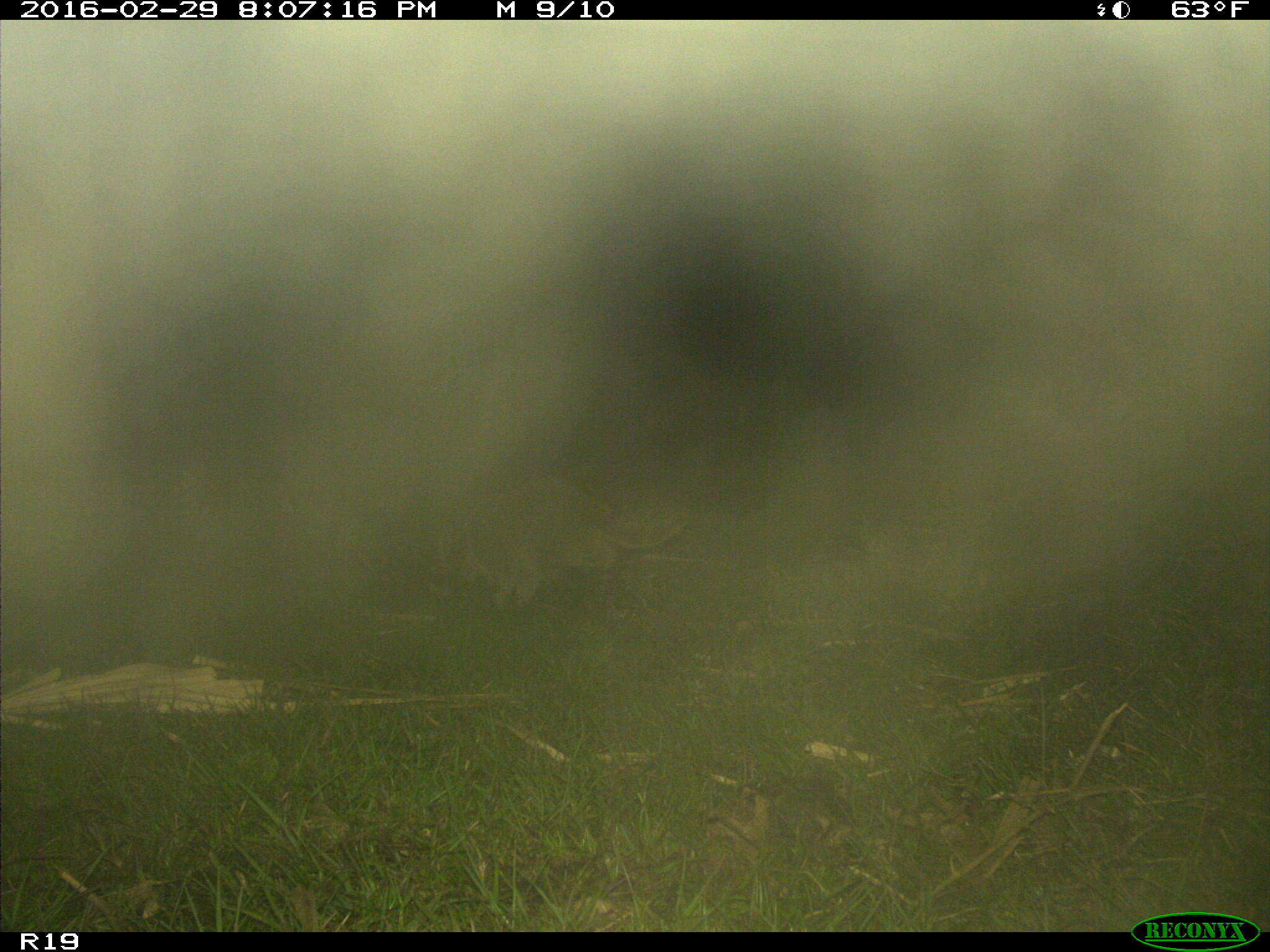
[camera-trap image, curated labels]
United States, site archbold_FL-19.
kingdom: Animalia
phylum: Chordata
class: Mammalia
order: Carnivora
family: Procyonidae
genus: Procyon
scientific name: Procyon lotor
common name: common raccoon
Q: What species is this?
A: Procyon lotor (common raccoon).